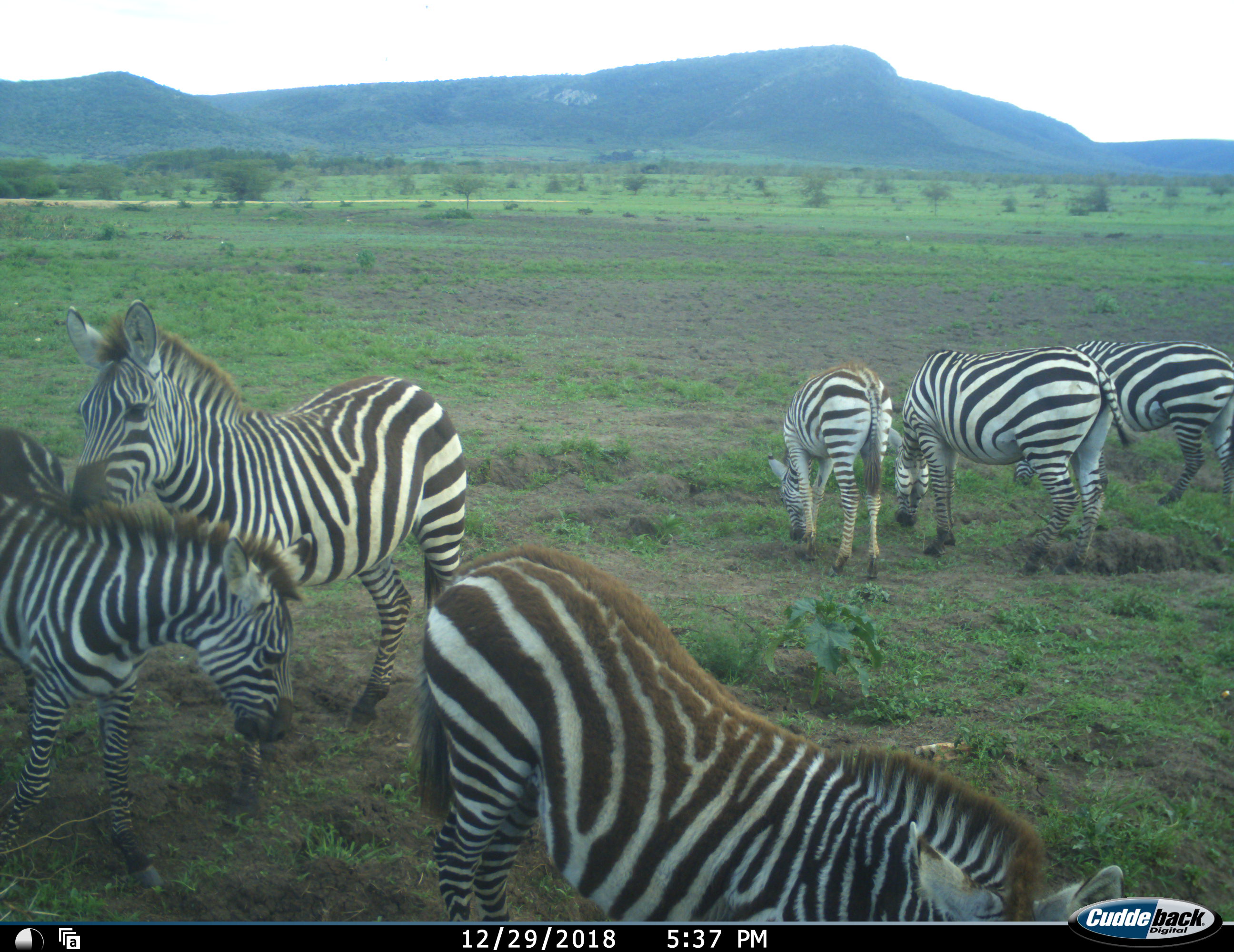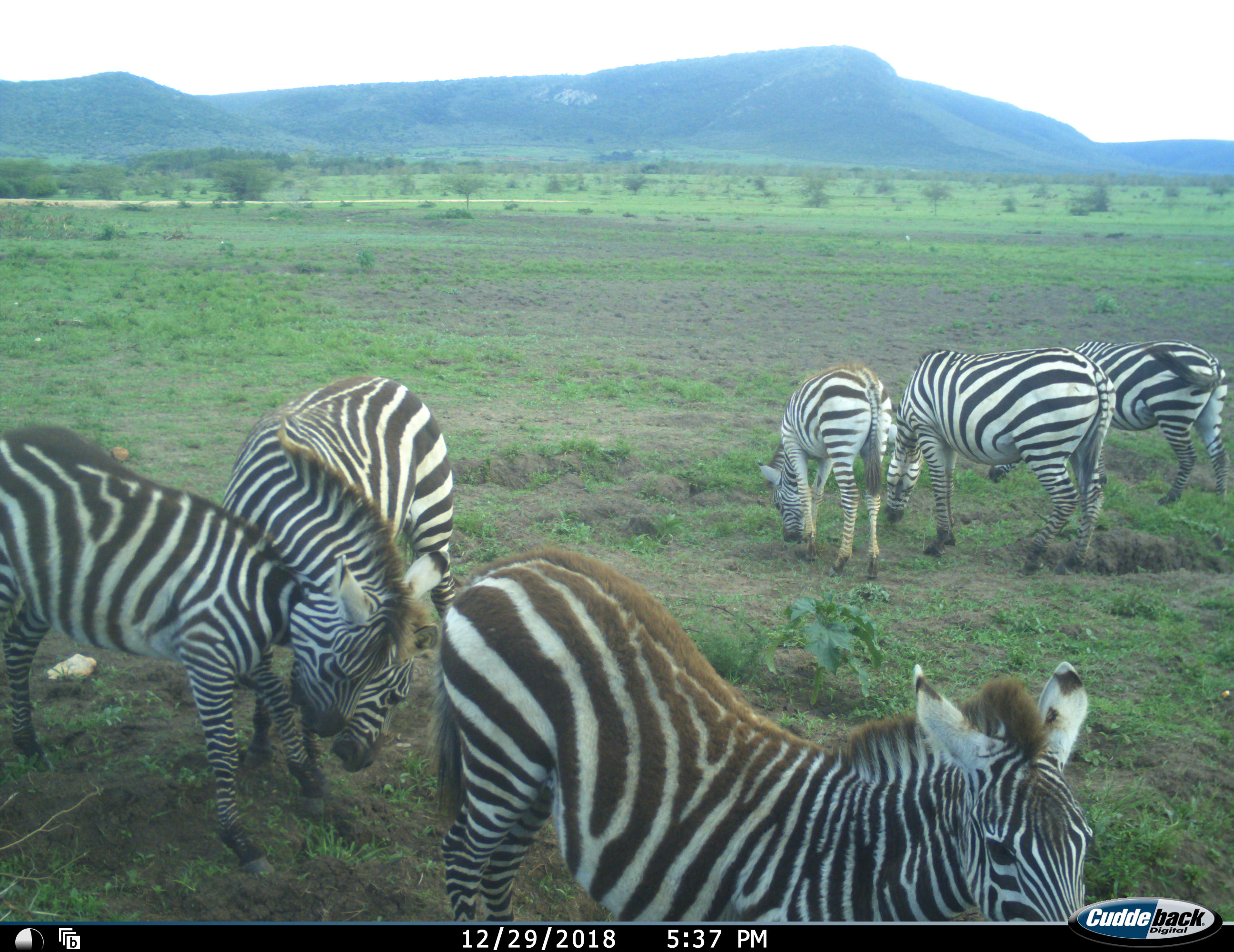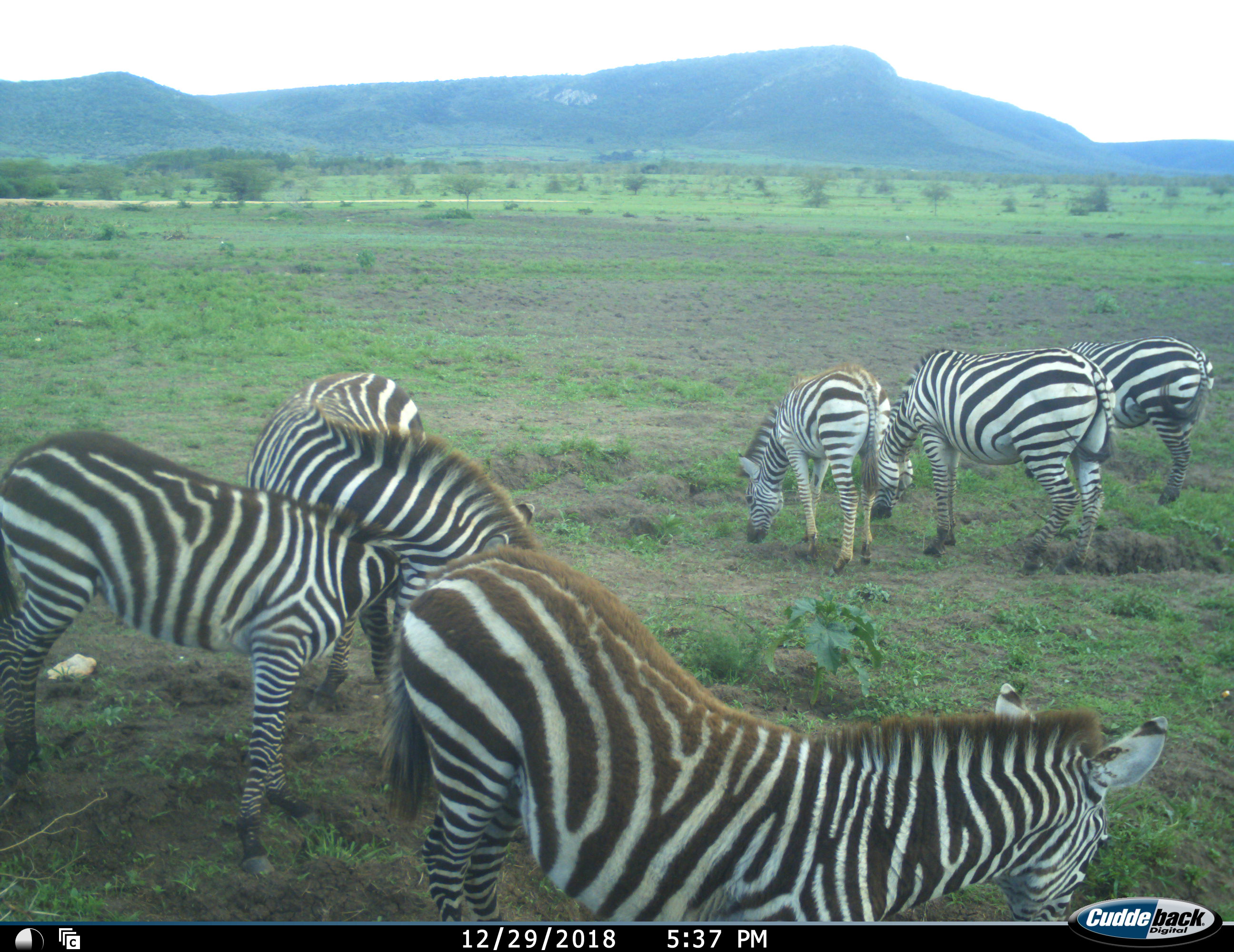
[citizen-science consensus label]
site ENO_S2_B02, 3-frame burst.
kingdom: Animalia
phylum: Chordata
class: Mammalia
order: Perissodactyla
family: Equidae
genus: Equus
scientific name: Equus quagga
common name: plains zebra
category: zebraplains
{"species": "zebraplains (plains zebra) (Equus quagga)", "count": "6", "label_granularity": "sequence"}